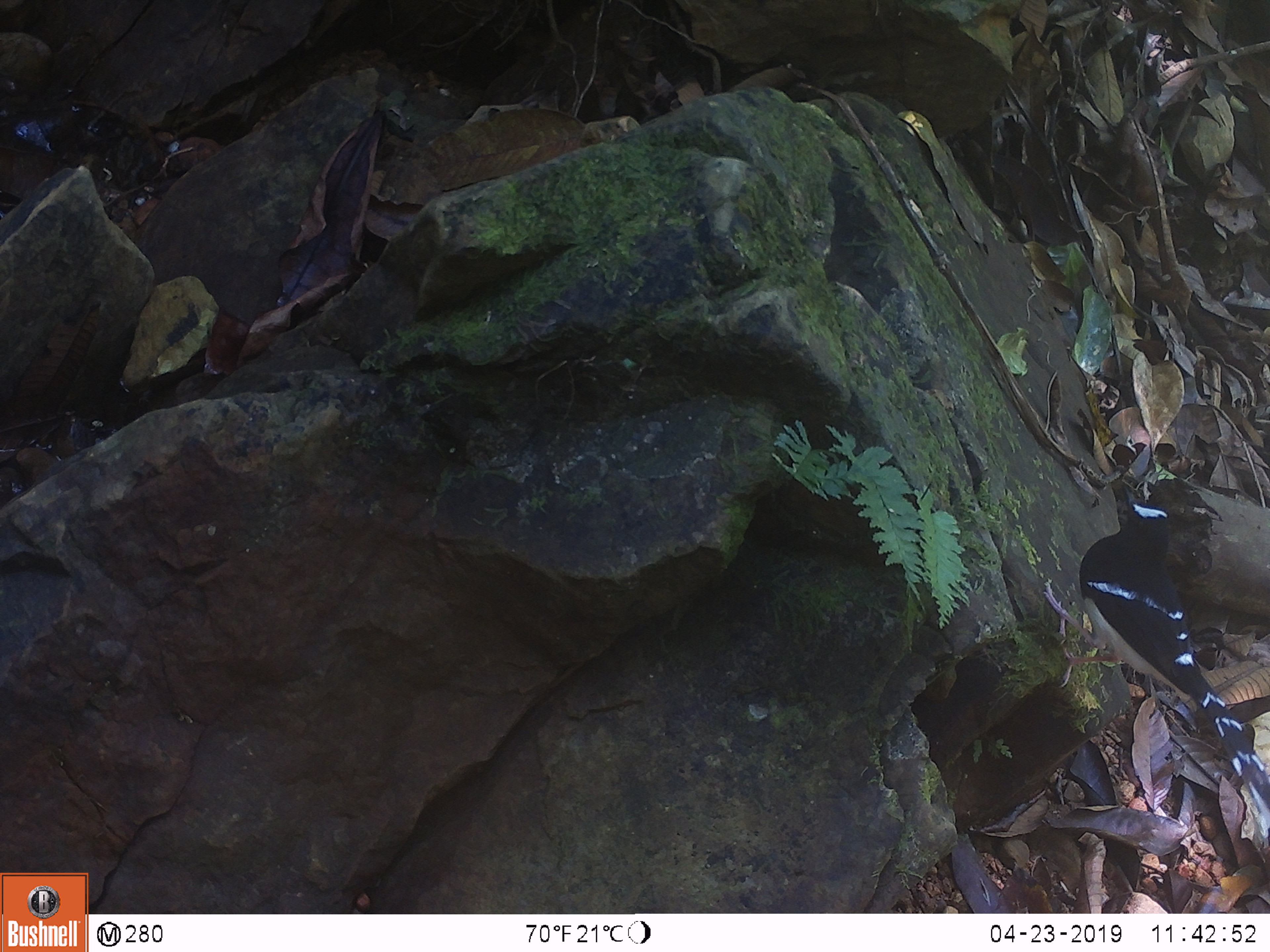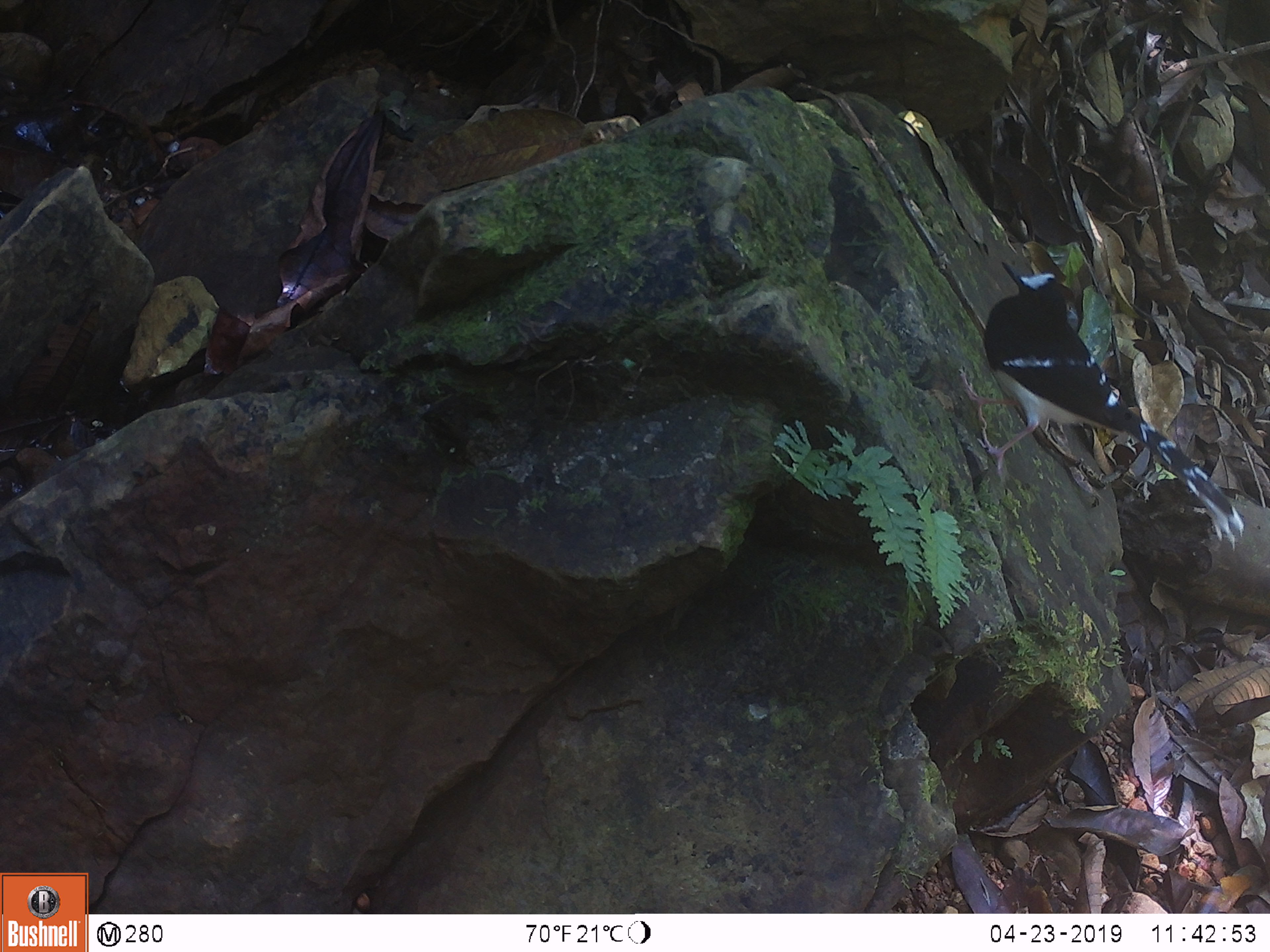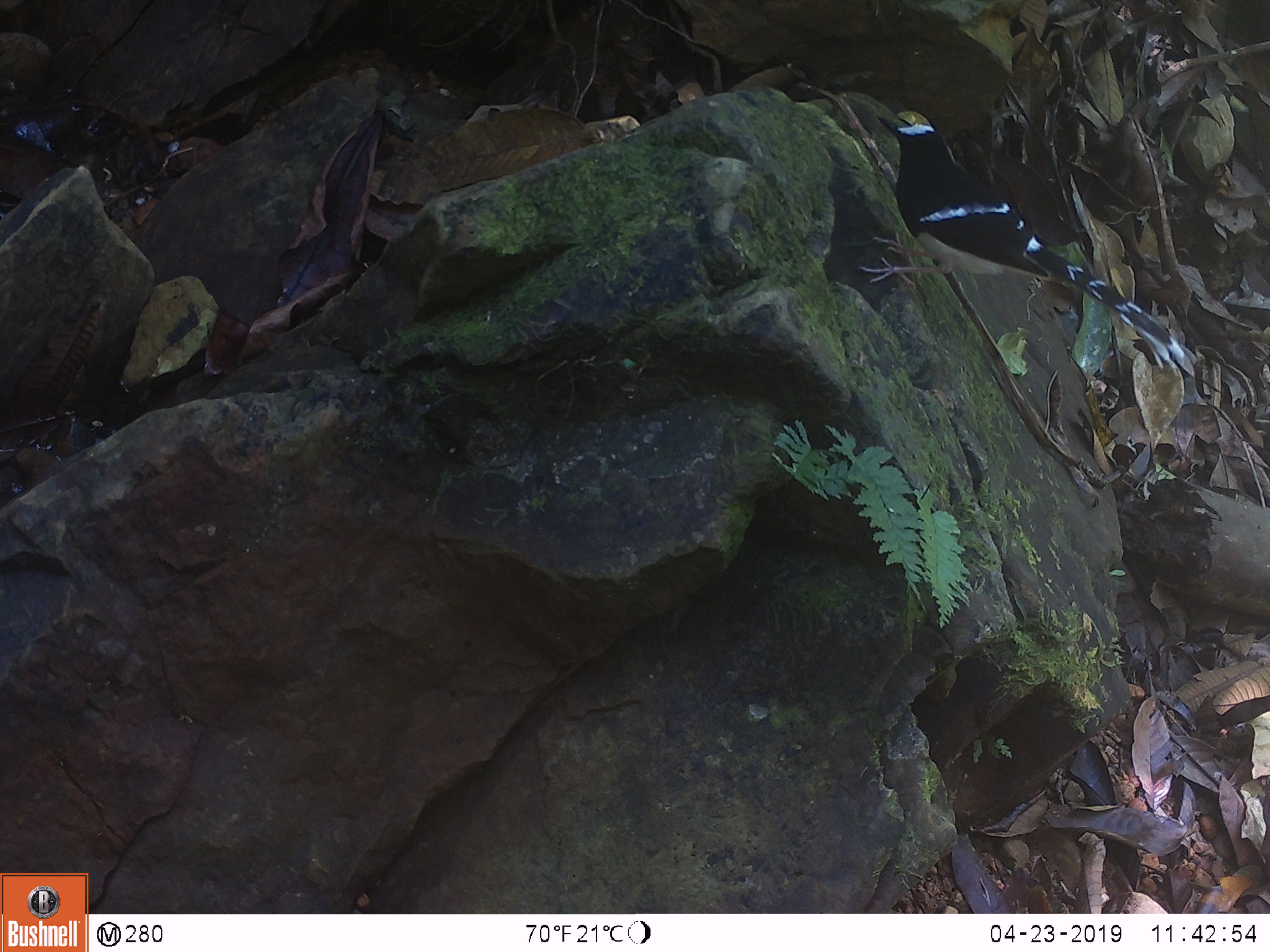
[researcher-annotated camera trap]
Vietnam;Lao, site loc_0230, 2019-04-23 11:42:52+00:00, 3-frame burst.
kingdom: Animalia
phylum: Chordata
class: Aves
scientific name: Aves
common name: bird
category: unidentified bird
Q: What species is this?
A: Unidentified bird (bird) (Aves).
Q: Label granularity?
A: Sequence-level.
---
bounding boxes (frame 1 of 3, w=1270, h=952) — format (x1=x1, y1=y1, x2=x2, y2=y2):
unidentified bird: (x1=1038, y1=477, x2=1270, y2=836)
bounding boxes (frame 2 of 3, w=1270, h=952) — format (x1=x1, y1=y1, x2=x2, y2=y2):
unidentified bird: (x1=957, y1=261, x2=1245, y2=552)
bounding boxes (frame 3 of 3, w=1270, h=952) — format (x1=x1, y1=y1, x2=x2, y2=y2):
unidentified bird: (x1=855, y1=110, x2=1196, y2=376)